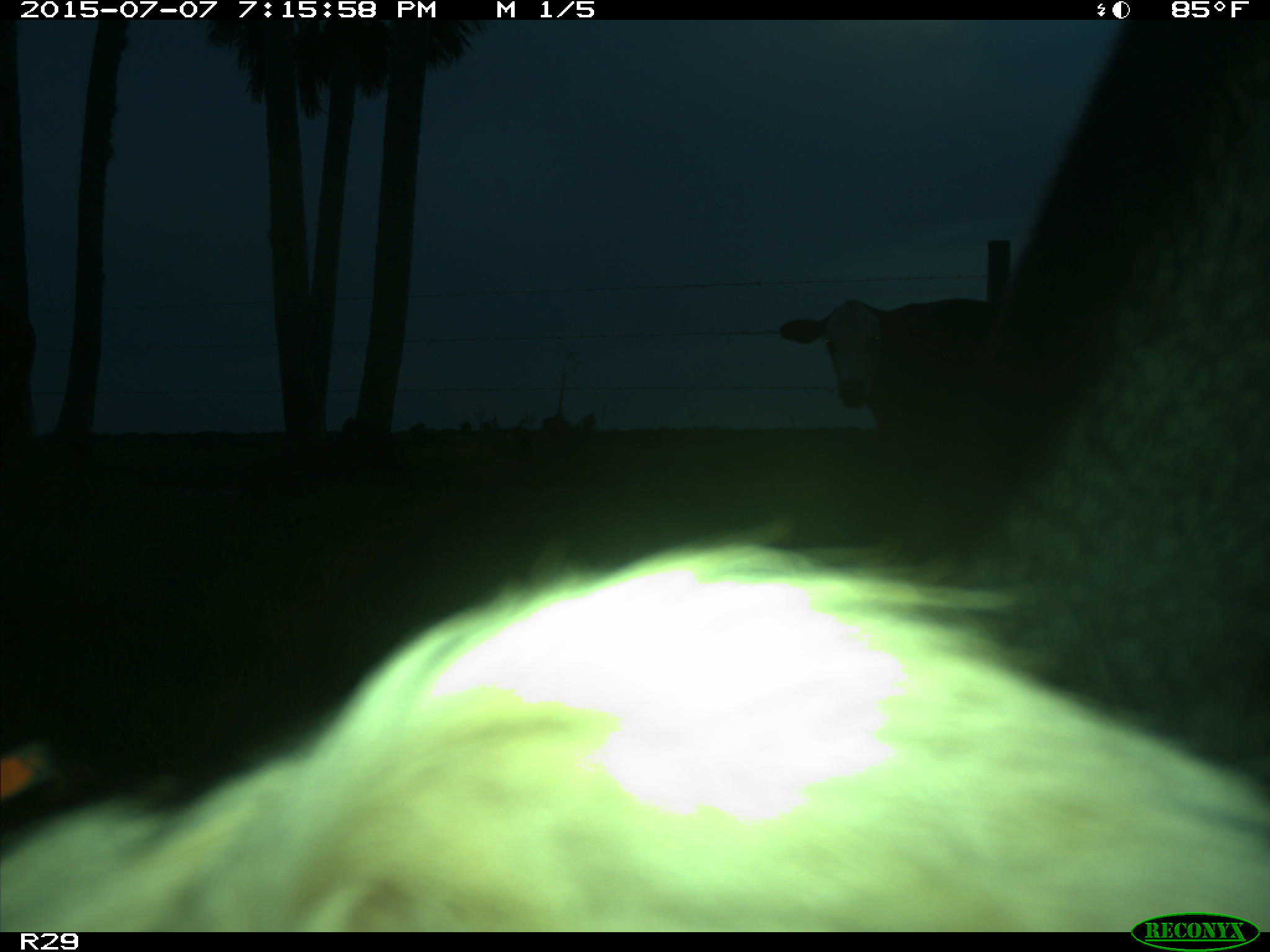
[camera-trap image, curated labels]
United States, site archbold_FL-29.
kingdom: Animalia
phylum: Chordata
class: Mammalia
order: Artiodactyla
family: Bovidae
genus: Bos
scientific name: Bos taurus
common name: domestic cow